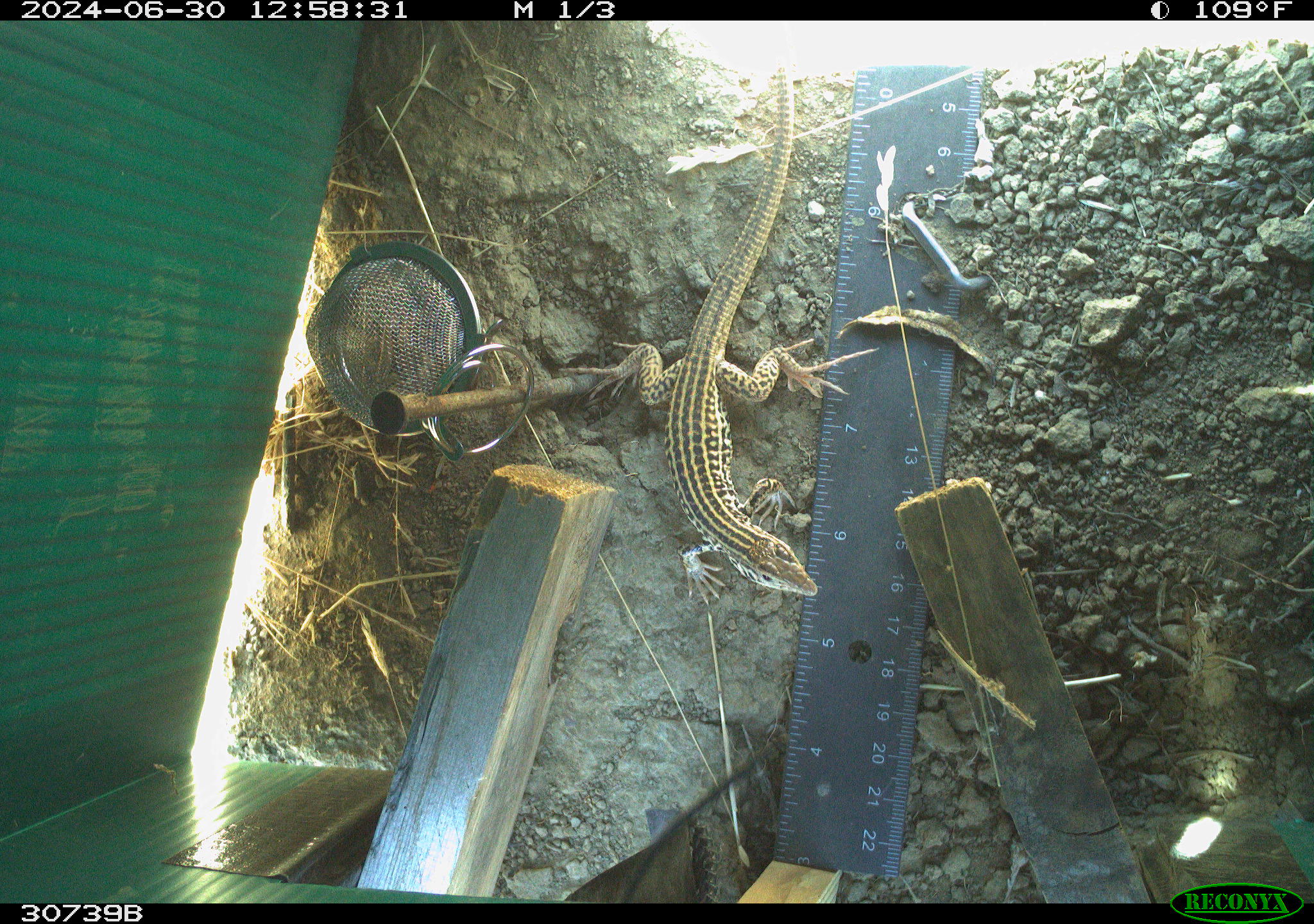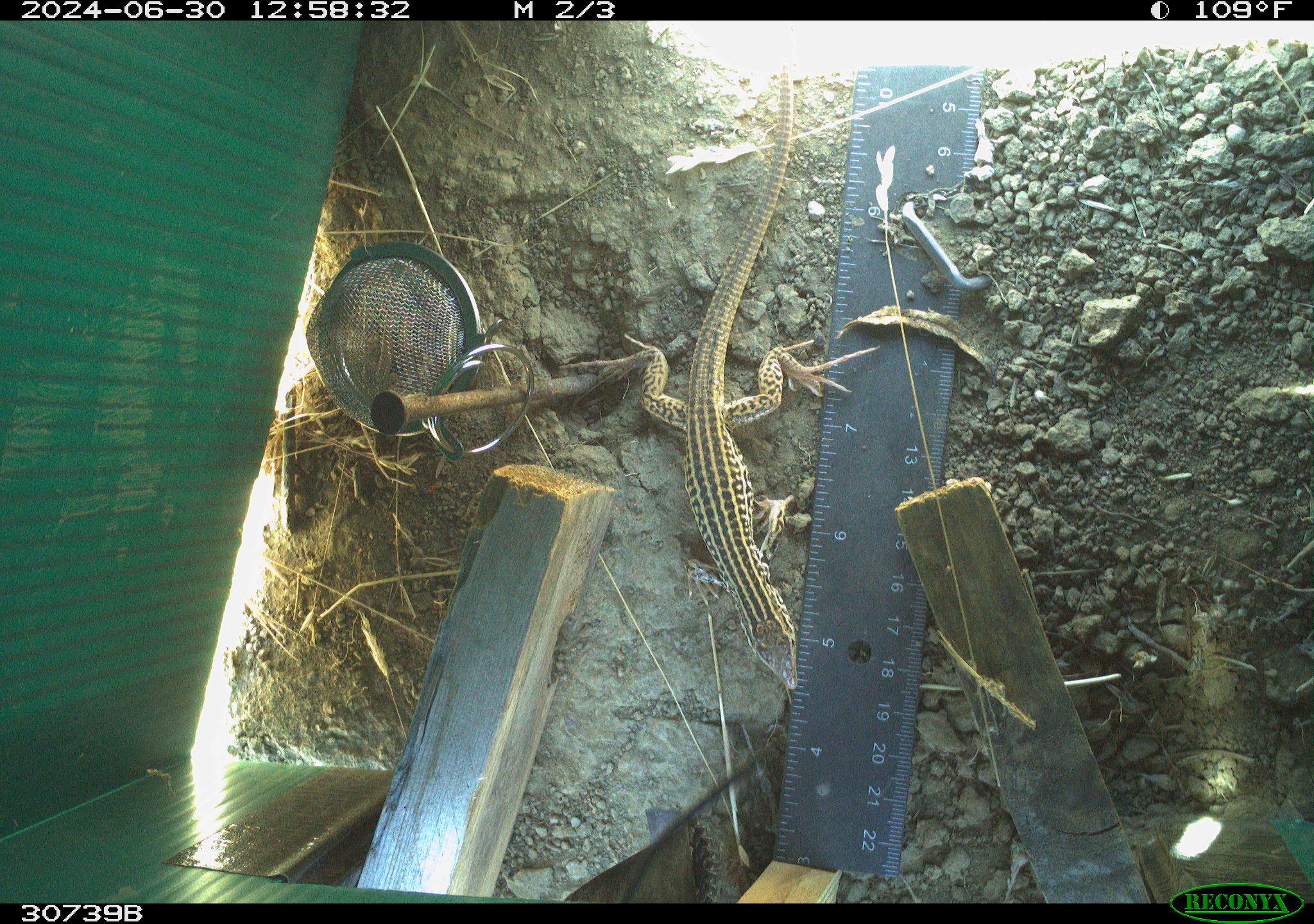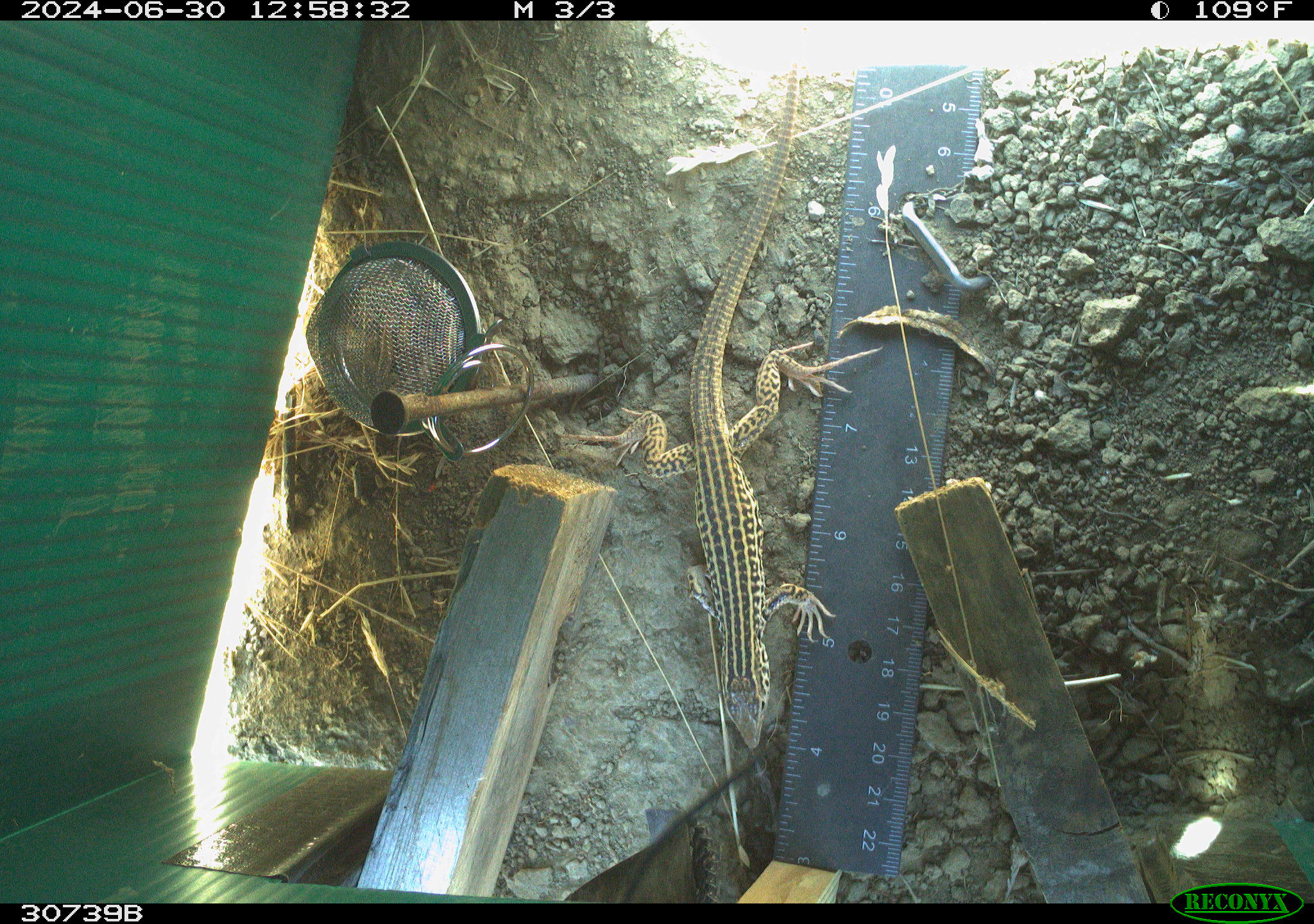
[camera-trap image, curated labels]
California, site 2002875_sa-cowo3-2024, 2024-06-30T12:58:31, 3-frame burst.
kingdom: Animalia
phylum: Chordata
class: Reptilia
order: Squamata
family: Teiidae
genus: Aspidoscelis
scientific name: Aspidoscelis tigris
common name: western whiptail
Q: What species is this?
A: Western whiptail (Aspidoscelis tigris).